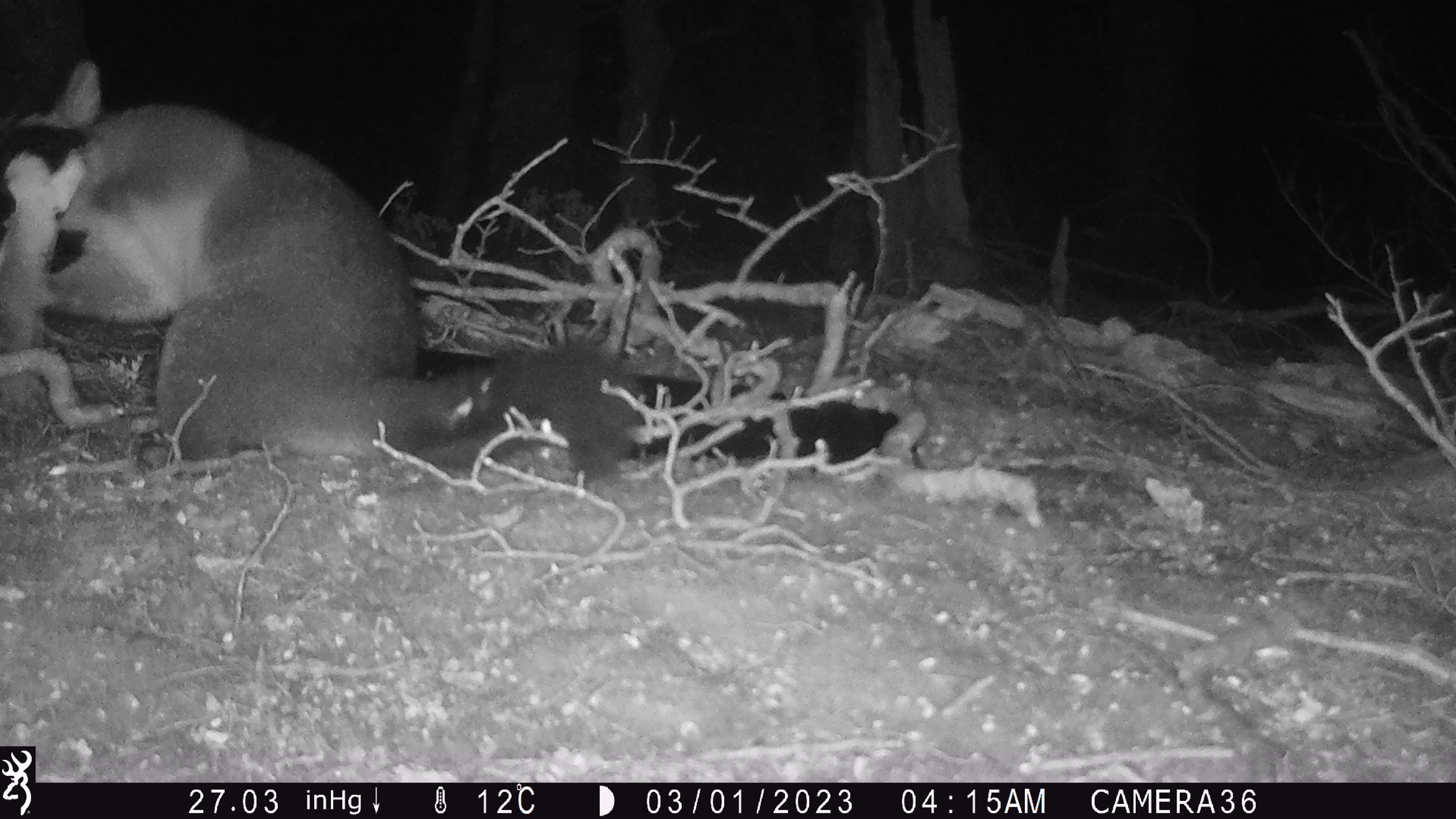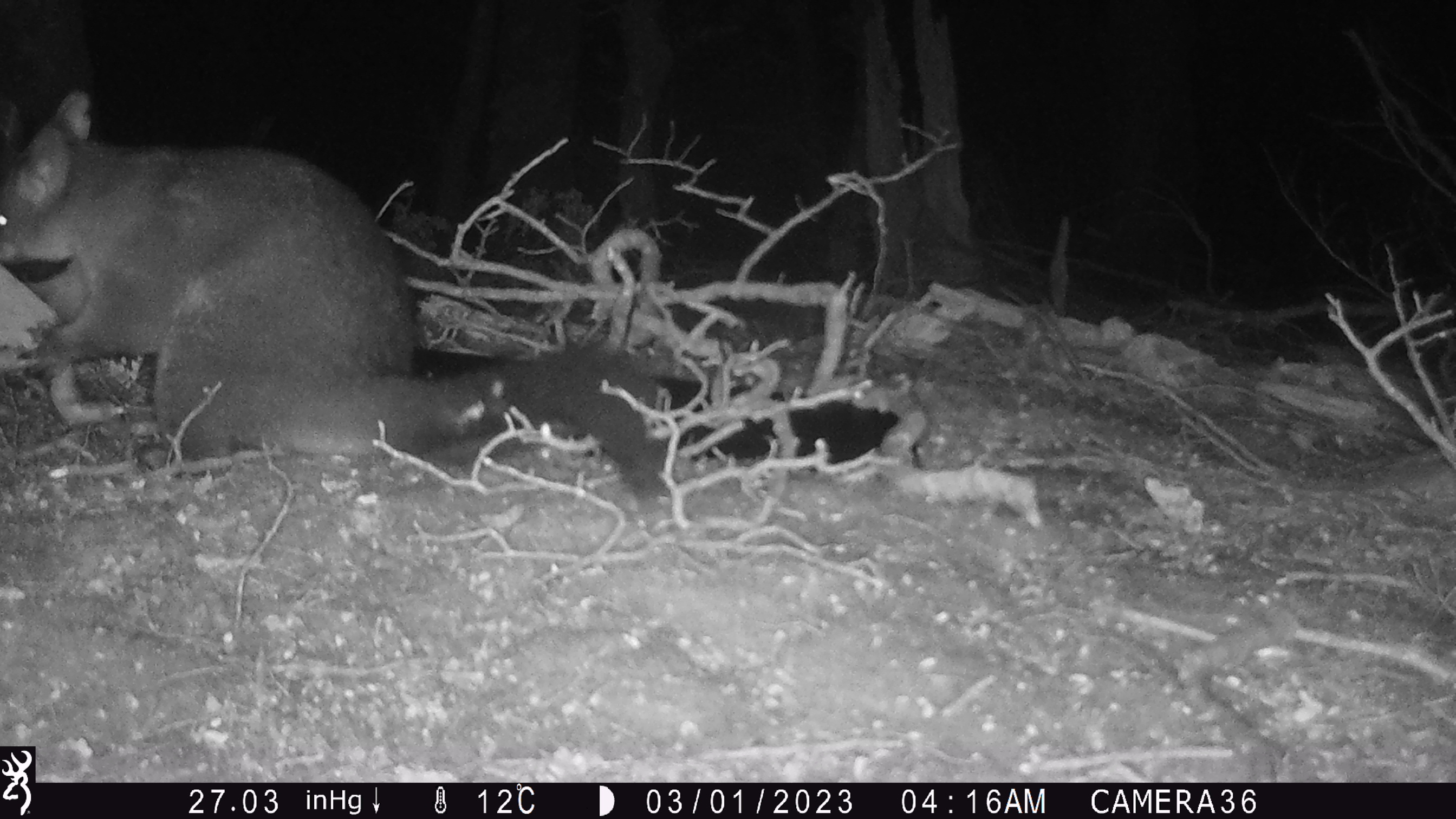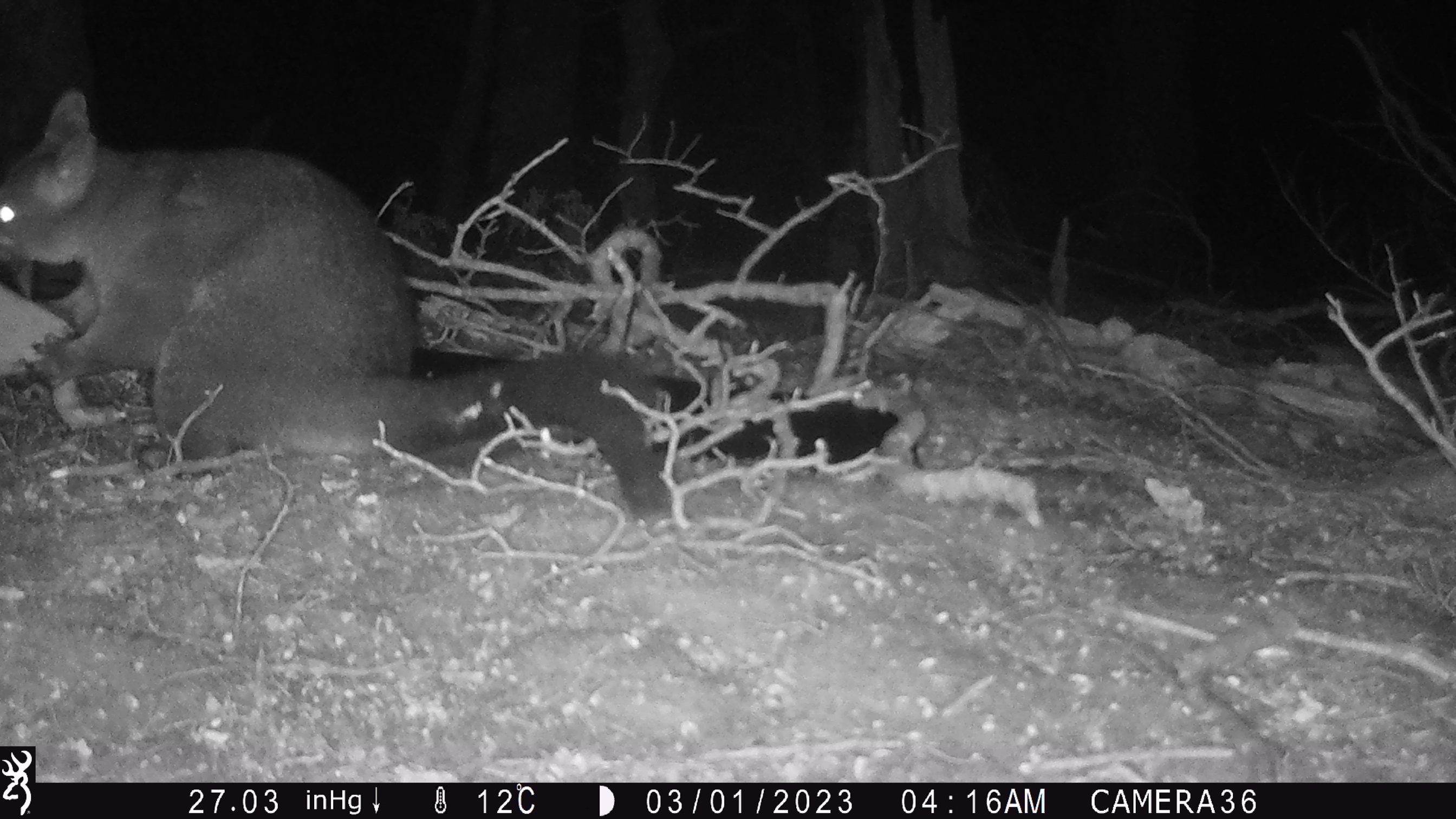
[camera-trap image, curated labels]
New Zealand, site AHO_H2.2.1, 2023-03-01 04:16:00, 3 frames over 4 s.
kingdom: Animalia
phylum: Chordata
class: Mammalia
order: Carnivora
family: Mustelidae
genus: Mustela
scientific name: Mustela erminea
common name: stoat